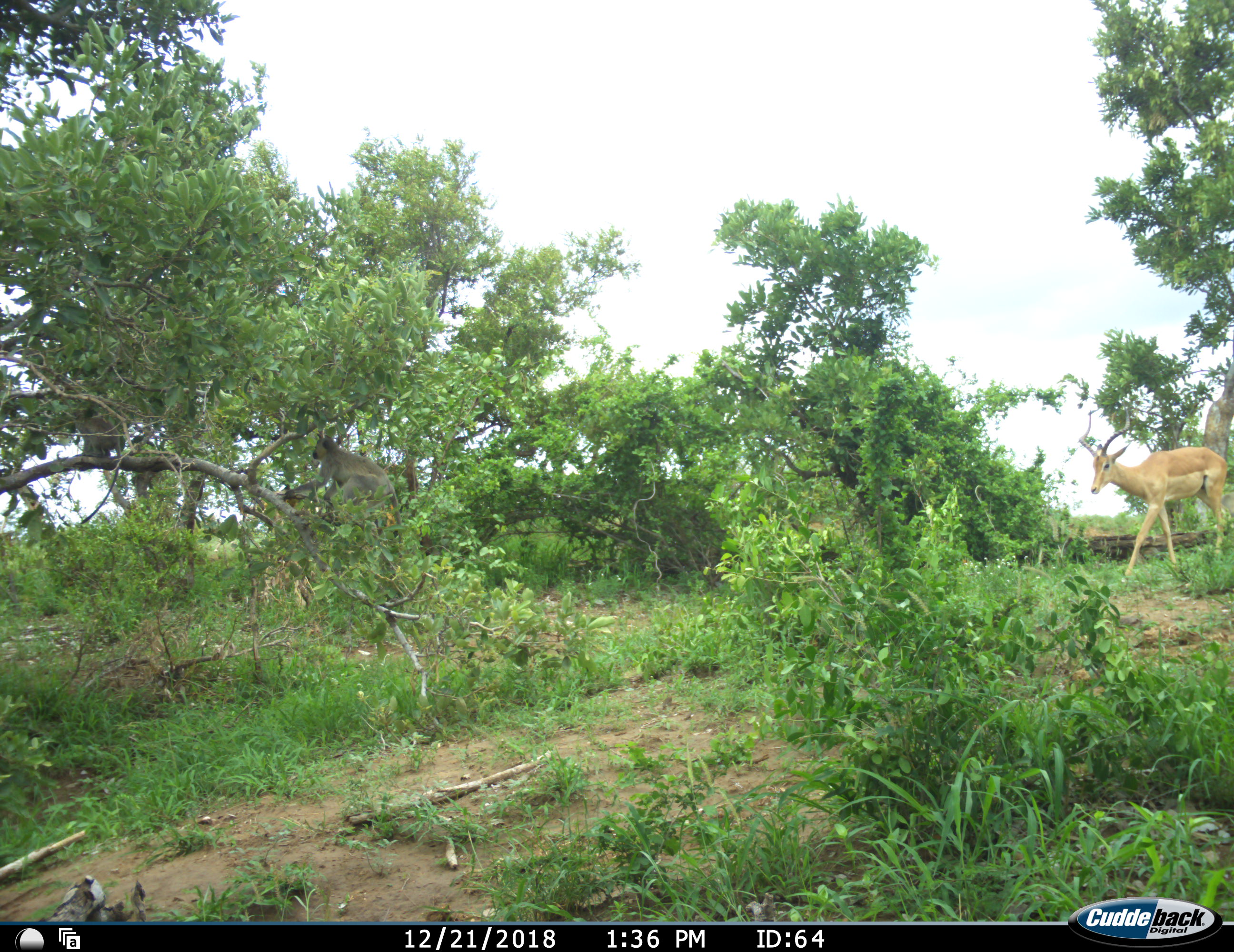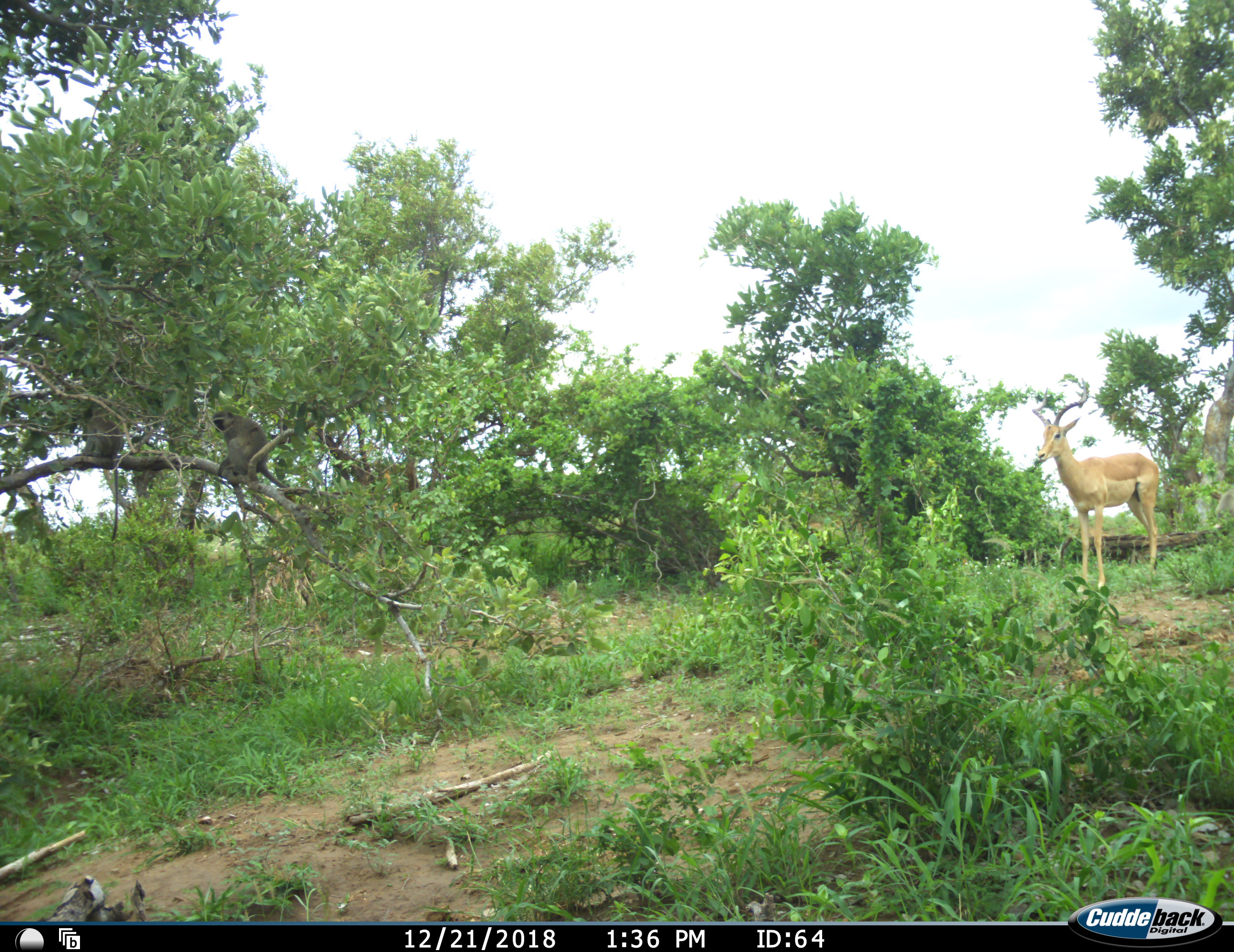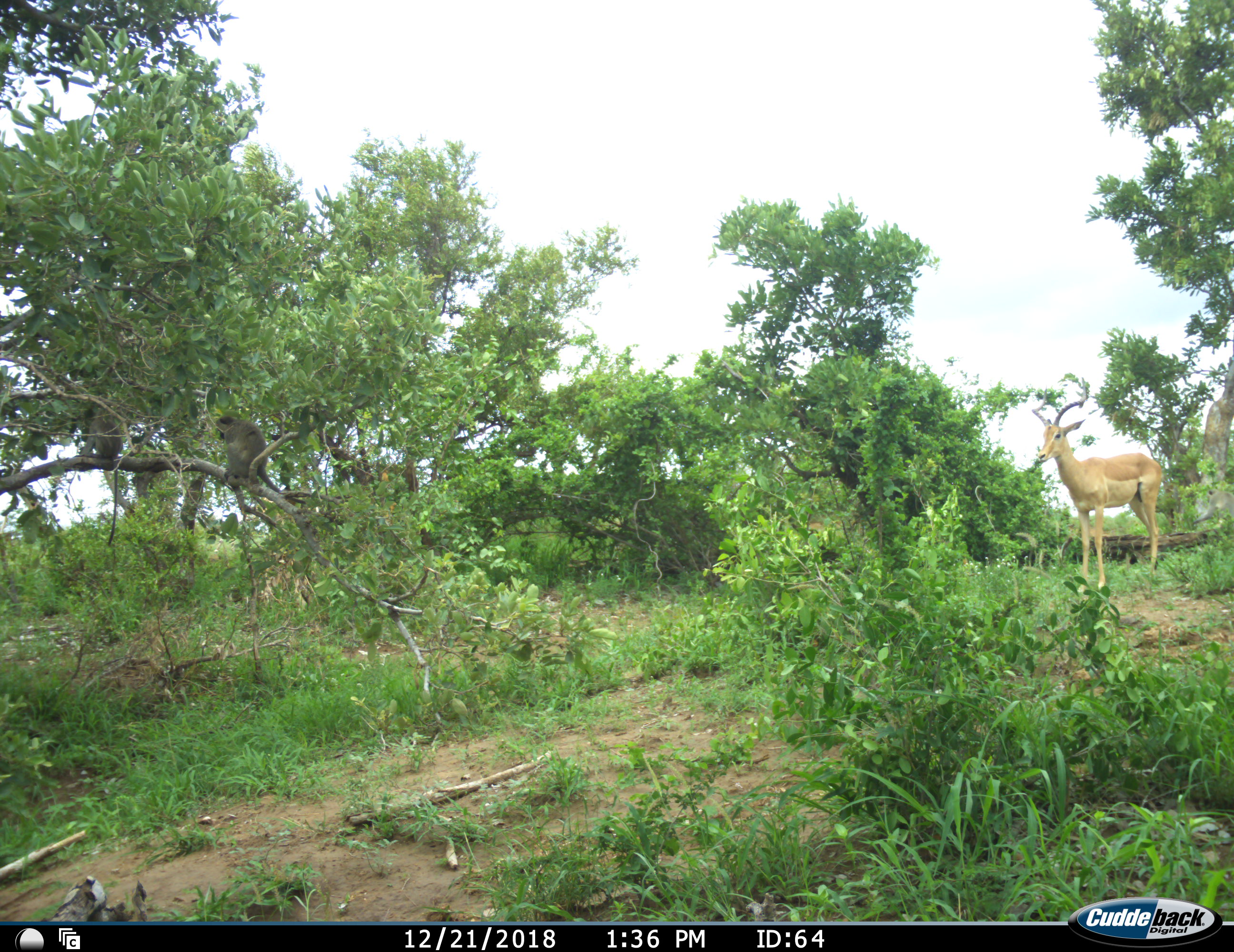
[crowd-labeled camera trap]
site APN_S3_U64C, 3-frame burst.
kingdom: Animalia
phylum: Chordata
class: Mammalia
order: Artiodactyla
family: Bovidae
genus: Aepyceros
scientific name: Aepyceros melampus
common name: impala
Impala (Aepyceros melampus), count 1. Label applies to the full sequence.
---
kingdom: Animalia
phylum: Chordata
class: Mammalia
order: Primates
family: Cercopithecidae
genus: Chlorocebus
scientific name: Chlorocebus pygerythrus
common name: vervet monkey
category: monkeyvervet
Monkeyvervet (vervet monkey) (Chlorocebus pygerythrus), count 2. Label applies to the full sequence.